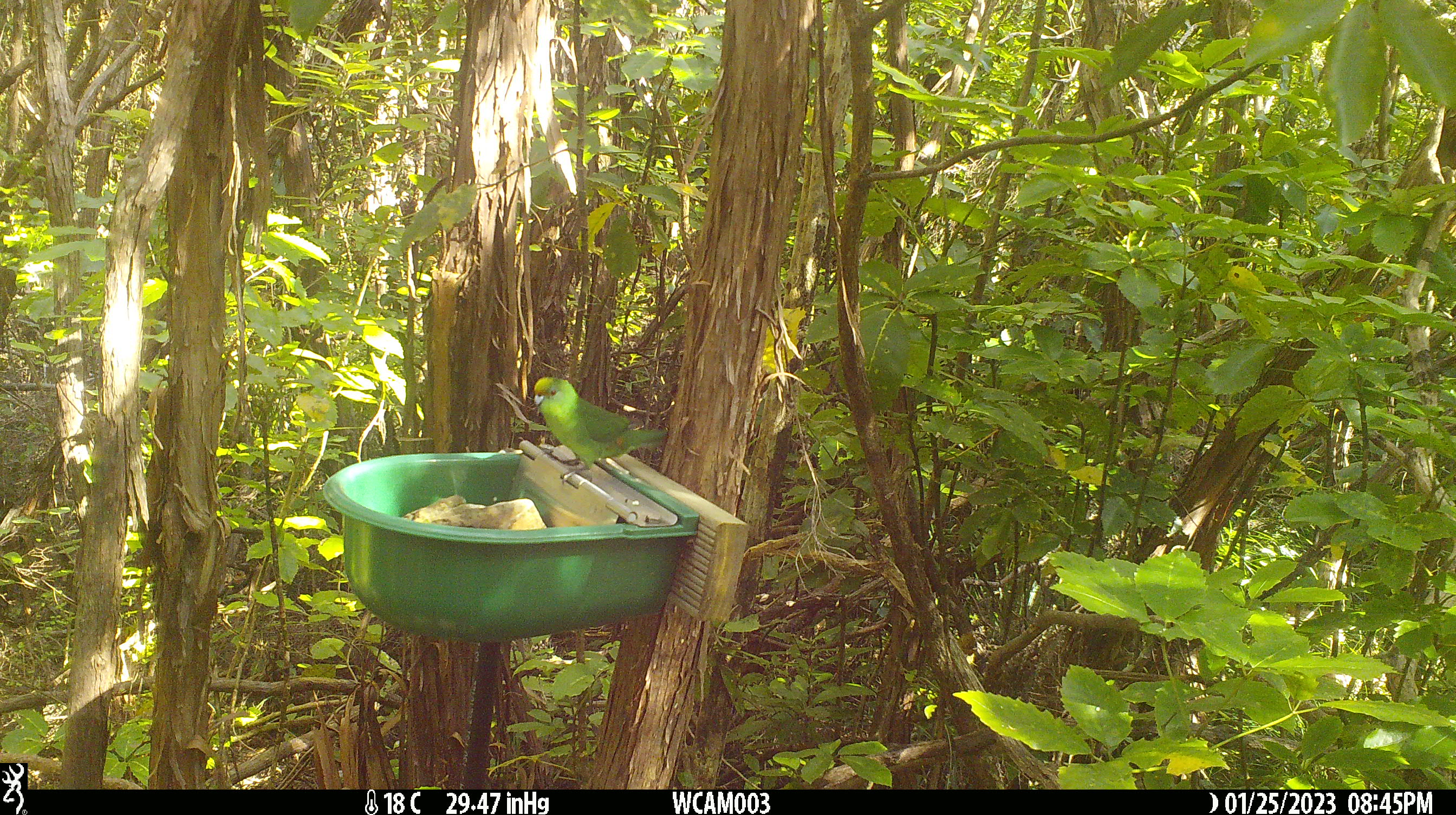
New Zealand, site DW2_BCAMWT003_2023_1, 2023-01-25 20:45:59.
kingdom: Animalia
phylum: Chordata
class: Aves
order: Psittaciformes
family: Psittaculidae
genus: Cyanoramphus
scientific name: Cyanoramphus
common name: parakeet